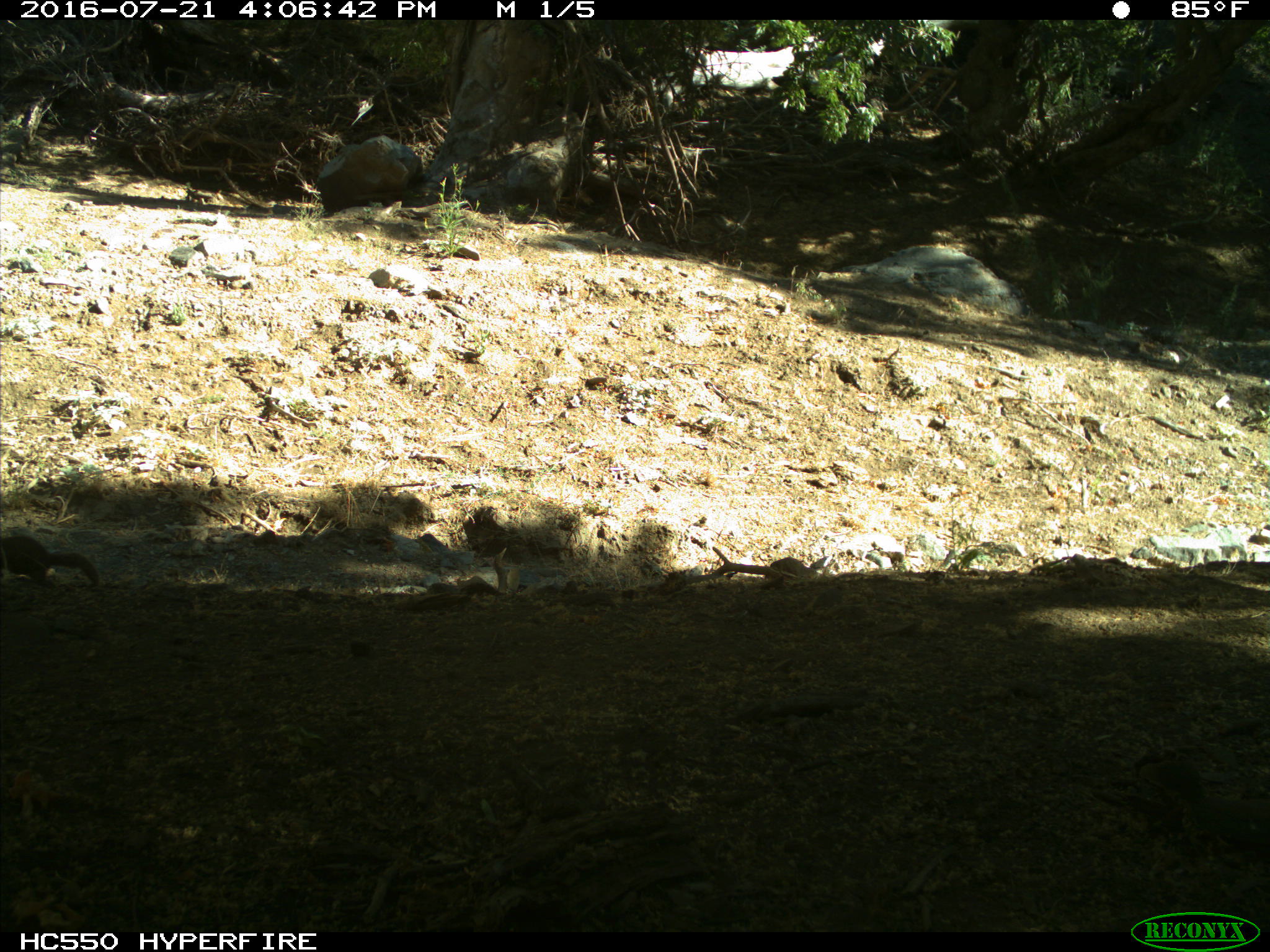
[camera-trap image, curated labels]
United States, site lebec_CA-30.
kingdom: Animalia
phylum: Chordata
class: Mammalia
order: Rodentia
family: Sciuridae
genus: Otospermophilus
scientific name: Otospermophilus beecheyi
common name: california ground squirrel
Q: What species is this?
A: Otospermophilus beecheyi (california ground squirrel).